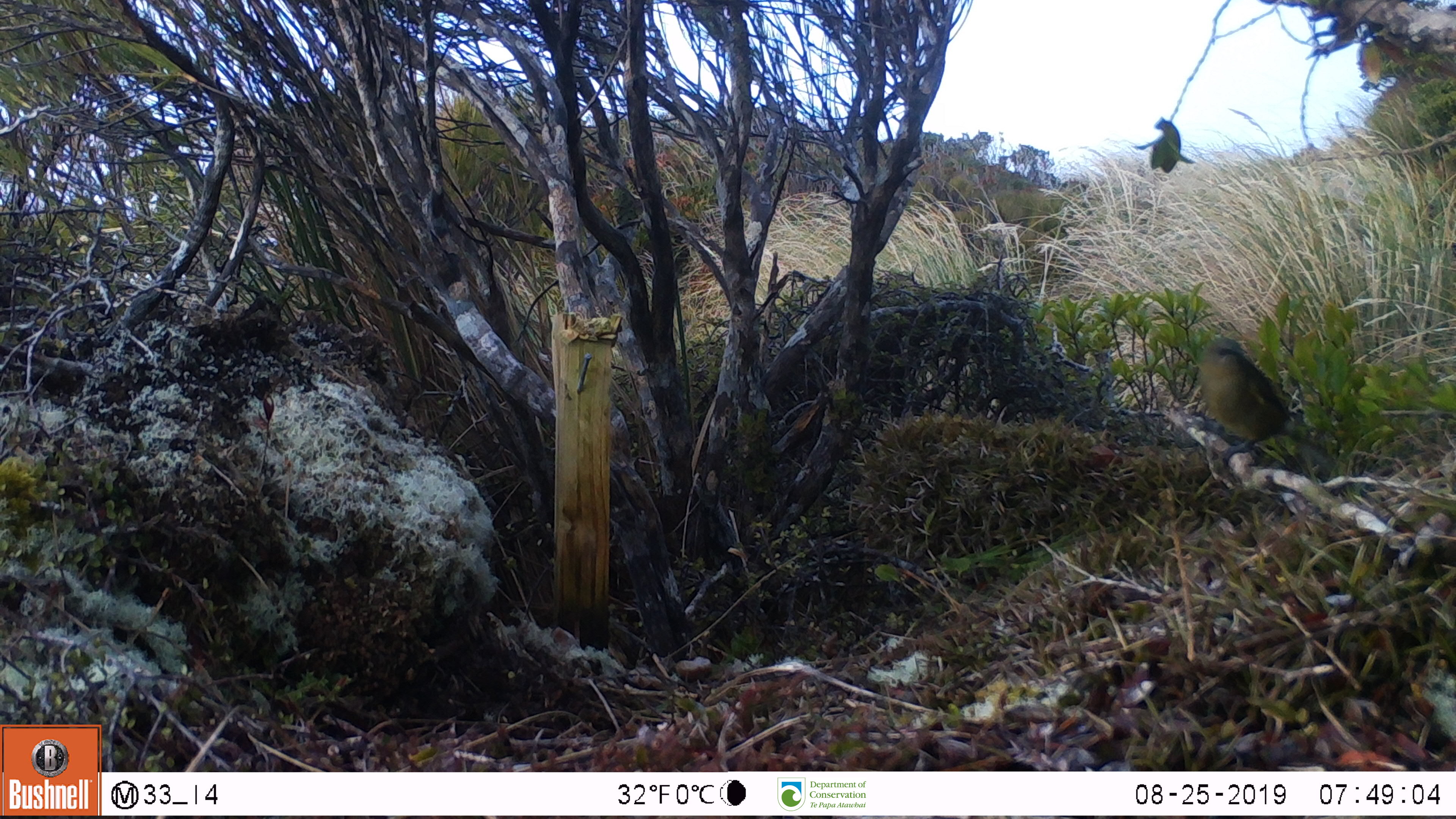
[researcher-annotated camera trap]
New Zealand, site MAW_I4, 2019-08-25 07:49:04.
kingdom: Animalia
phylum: Chordata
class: Aves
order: Passeriformes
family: Meliphagidae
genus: Anthornis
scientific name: Anthornis melanura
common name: new zealand bellbird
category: bellbird